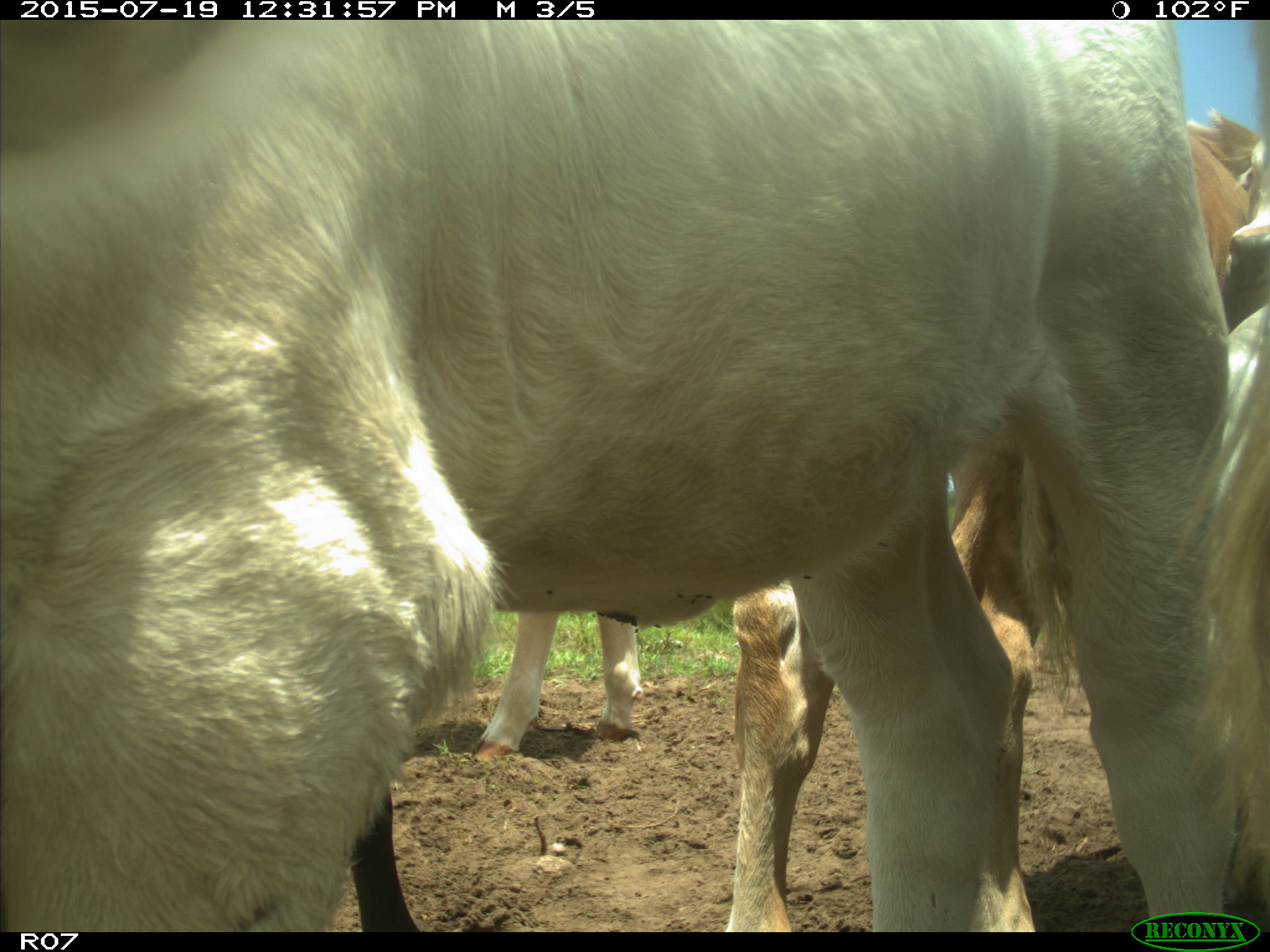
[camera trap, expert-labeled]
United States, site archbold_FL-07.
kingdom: Animalia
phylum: Chordata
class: Mammalia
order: Artiodactyla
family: Bovidae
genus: Bos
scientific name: Bos taurus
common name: domestic cow